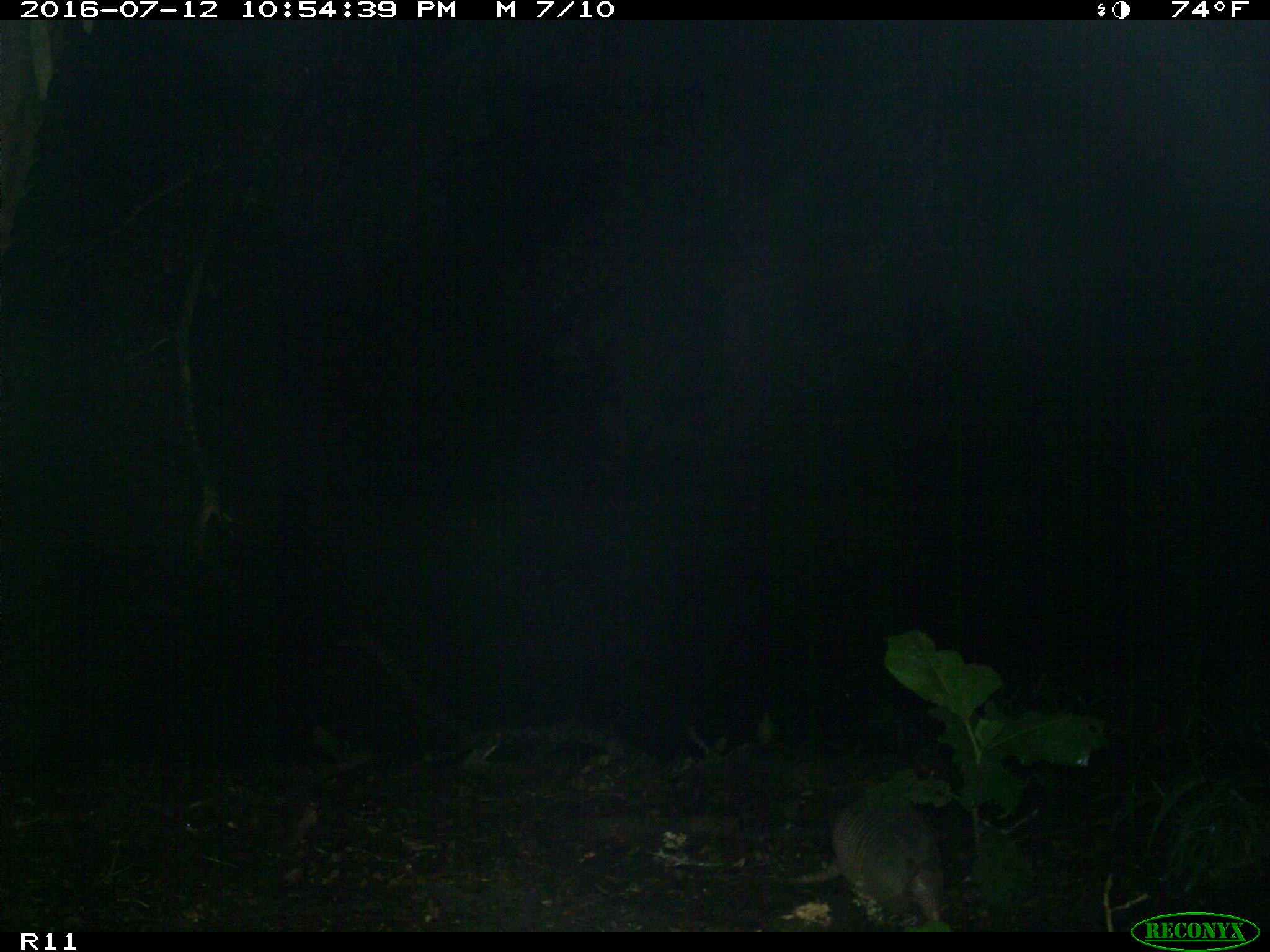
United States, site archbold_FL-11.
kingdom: Animalia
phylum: Chordata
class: Mammalia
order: Cingulata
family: Dasypodidae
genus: Dasypus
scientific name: Dasypus novemcinctus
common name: nine-banded armadillo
Dasypus novemcinctus (nine-banded armadillo).